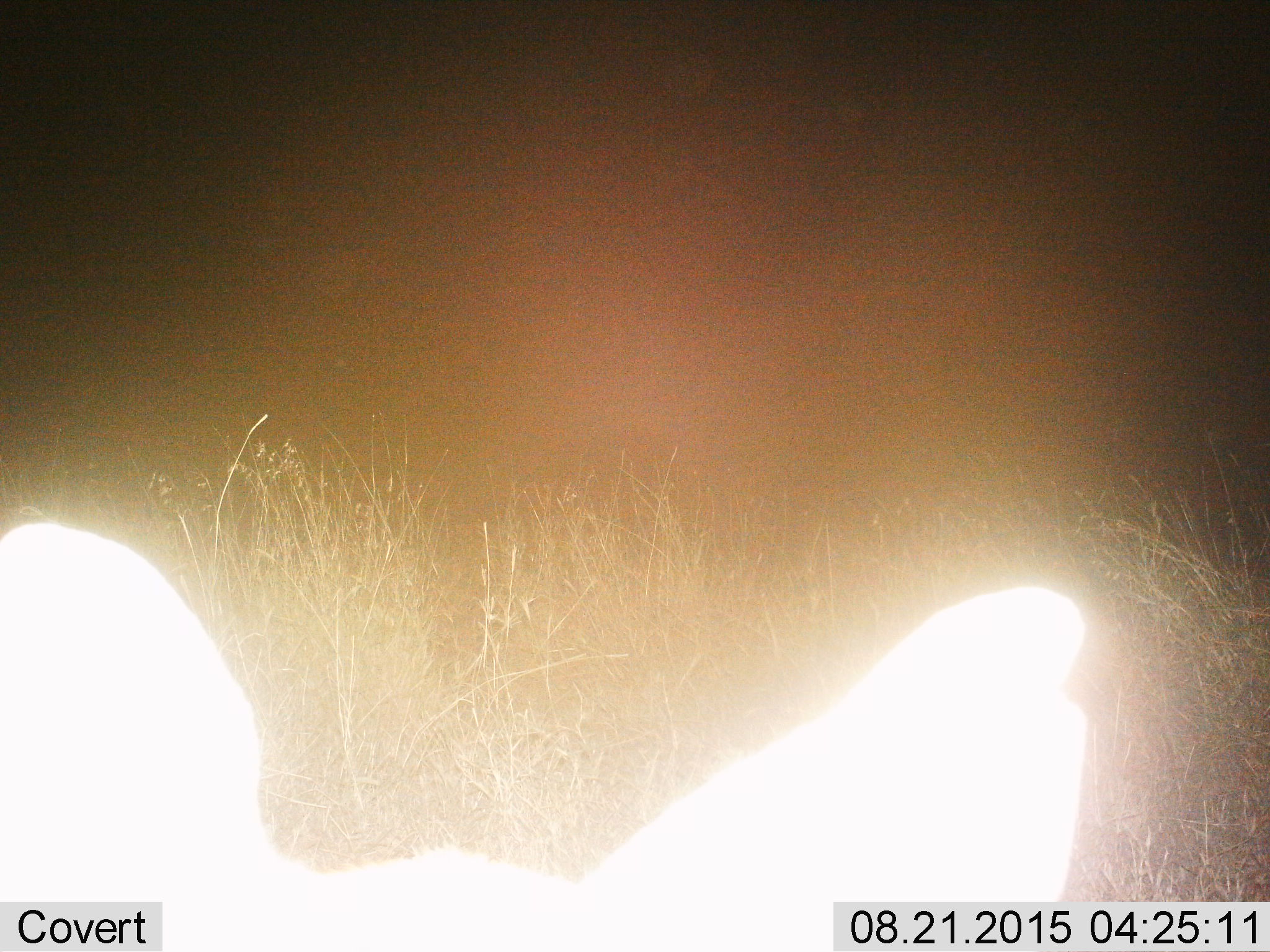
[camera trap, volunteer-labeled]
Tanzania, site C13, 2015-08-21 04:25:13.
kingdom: Animalia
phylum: Chordata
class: Mammalia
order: Carnivora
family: Canidae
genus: Lycaon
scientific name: Lycaon pictus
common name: african wild dog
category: wilddog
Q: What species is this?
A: Wilddog (african wild dog) (Lycaon pictus).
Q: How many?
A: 1.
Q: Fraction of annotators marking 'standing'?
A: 50%.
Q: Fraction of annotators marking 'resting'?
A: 0%.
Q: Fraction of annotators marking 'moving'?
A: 50%.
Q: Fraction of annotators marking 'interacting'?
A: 0%.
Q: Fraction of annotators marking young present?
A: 0%.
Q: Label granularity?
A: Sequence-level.